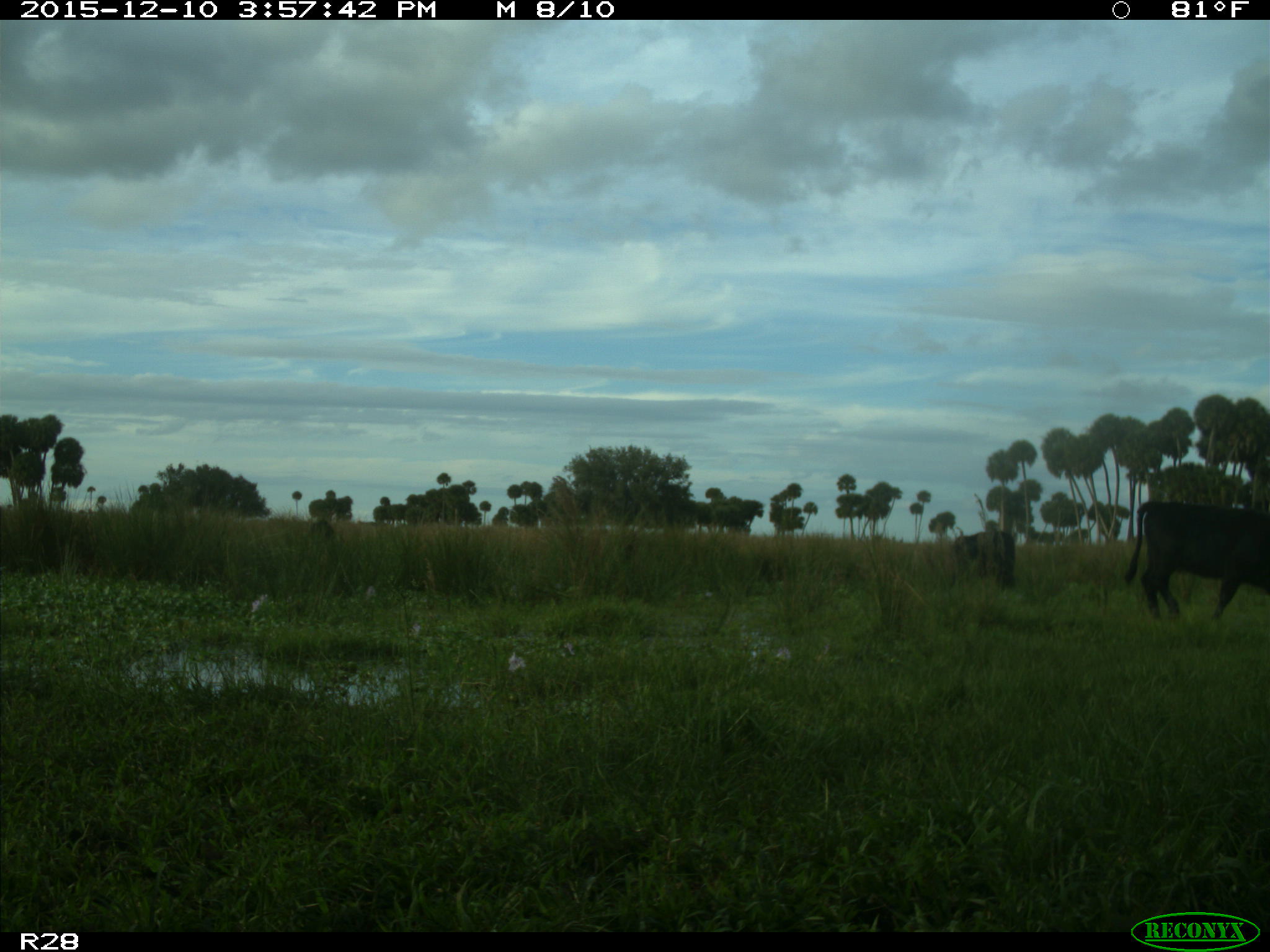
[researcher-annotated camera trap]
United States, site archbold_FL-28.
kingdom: Animalia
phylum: Chordata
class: Mammalia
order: Artiodactyla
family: Bovidae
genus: Bos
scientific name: Bos taurus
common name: domestic cow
Bos taurus (domestic cow).